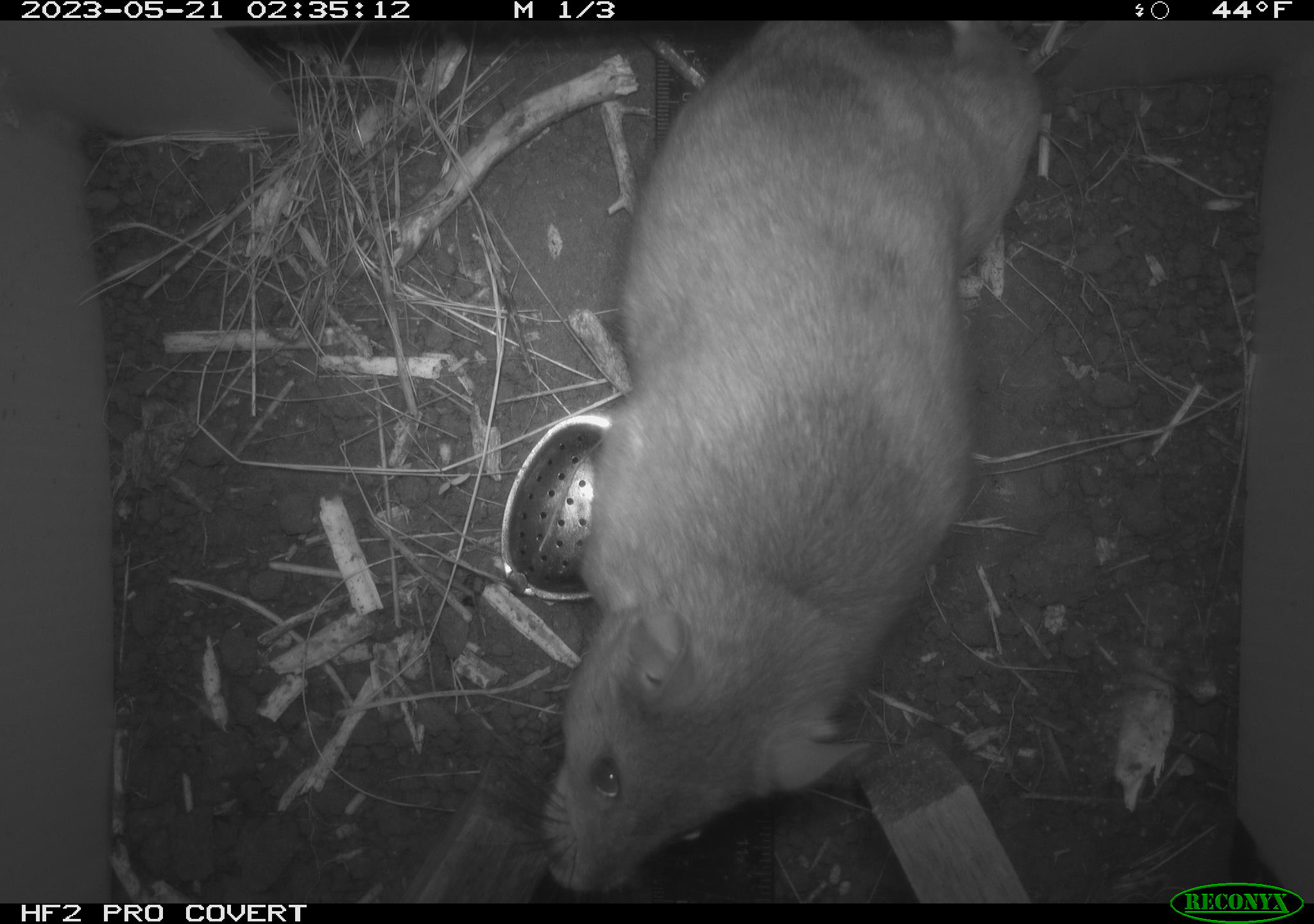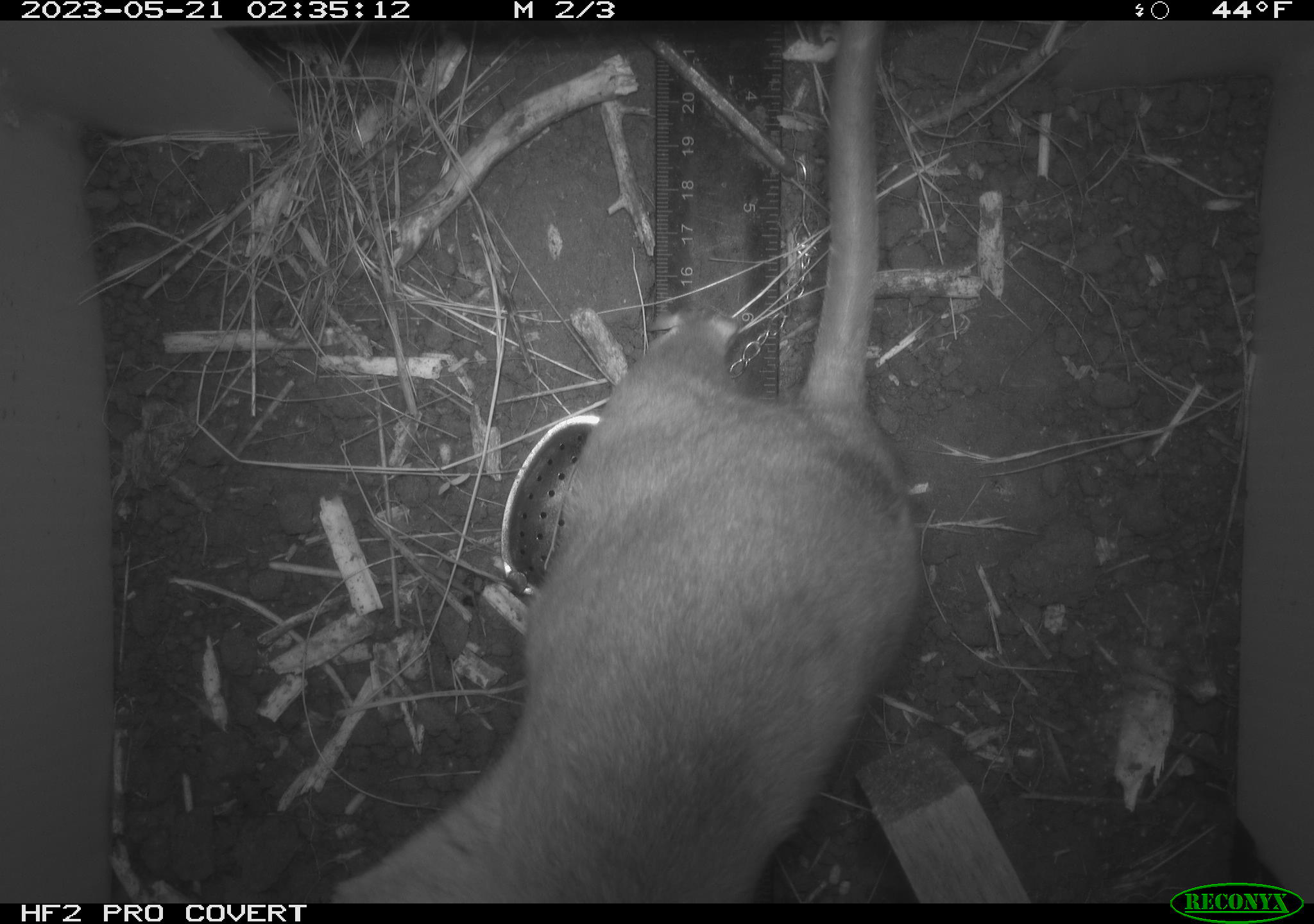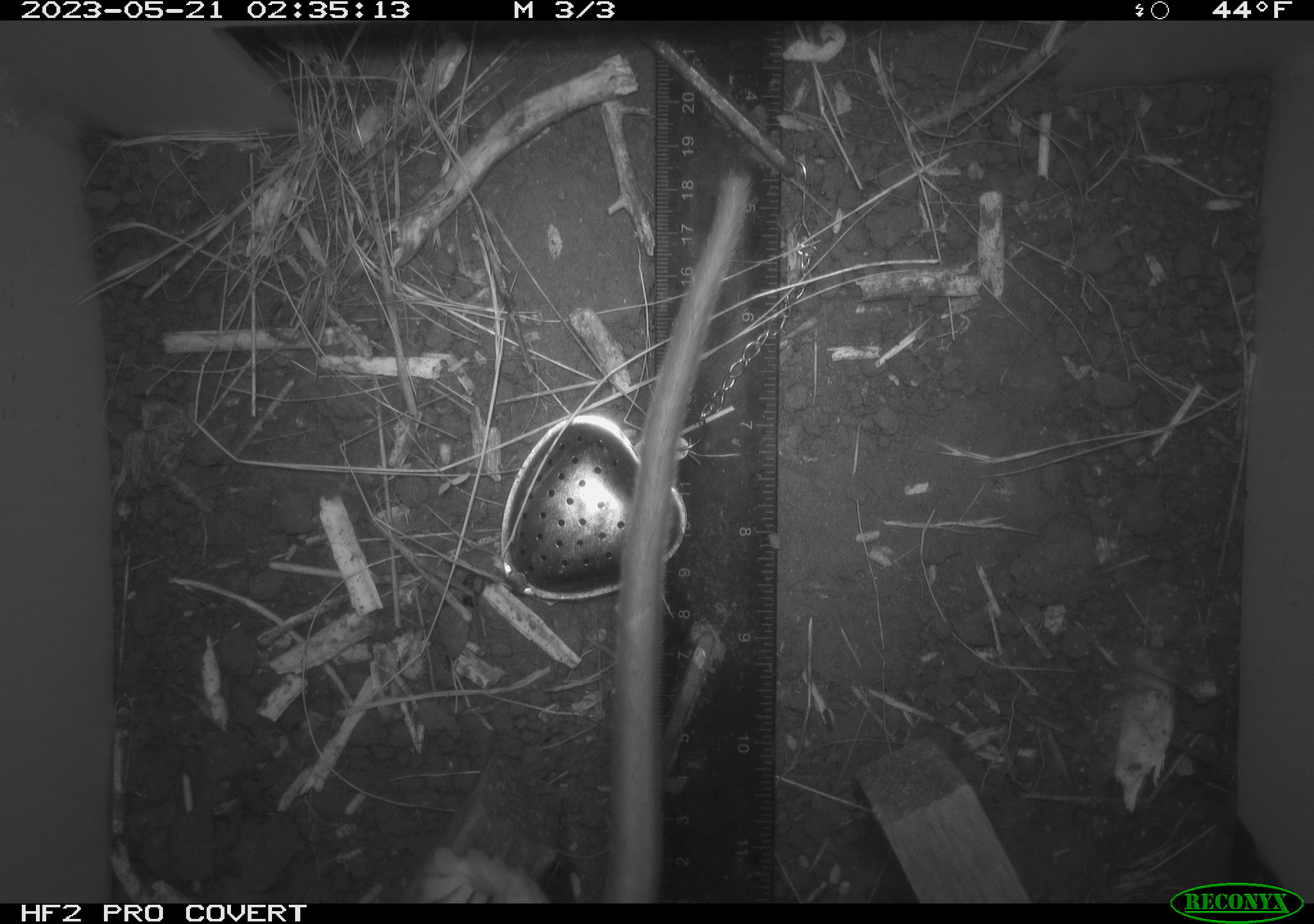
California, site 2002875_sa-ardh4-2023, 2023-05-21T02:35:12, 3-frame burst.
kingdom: Animalia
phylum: Chordata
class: Mammalia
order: Rodentia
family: Cricetidae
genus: Neotoma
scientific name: Neotoma fuscipes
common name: dusky-footed woodrat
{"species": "dusky-footed woodrat (Neotoma fuscipes)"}